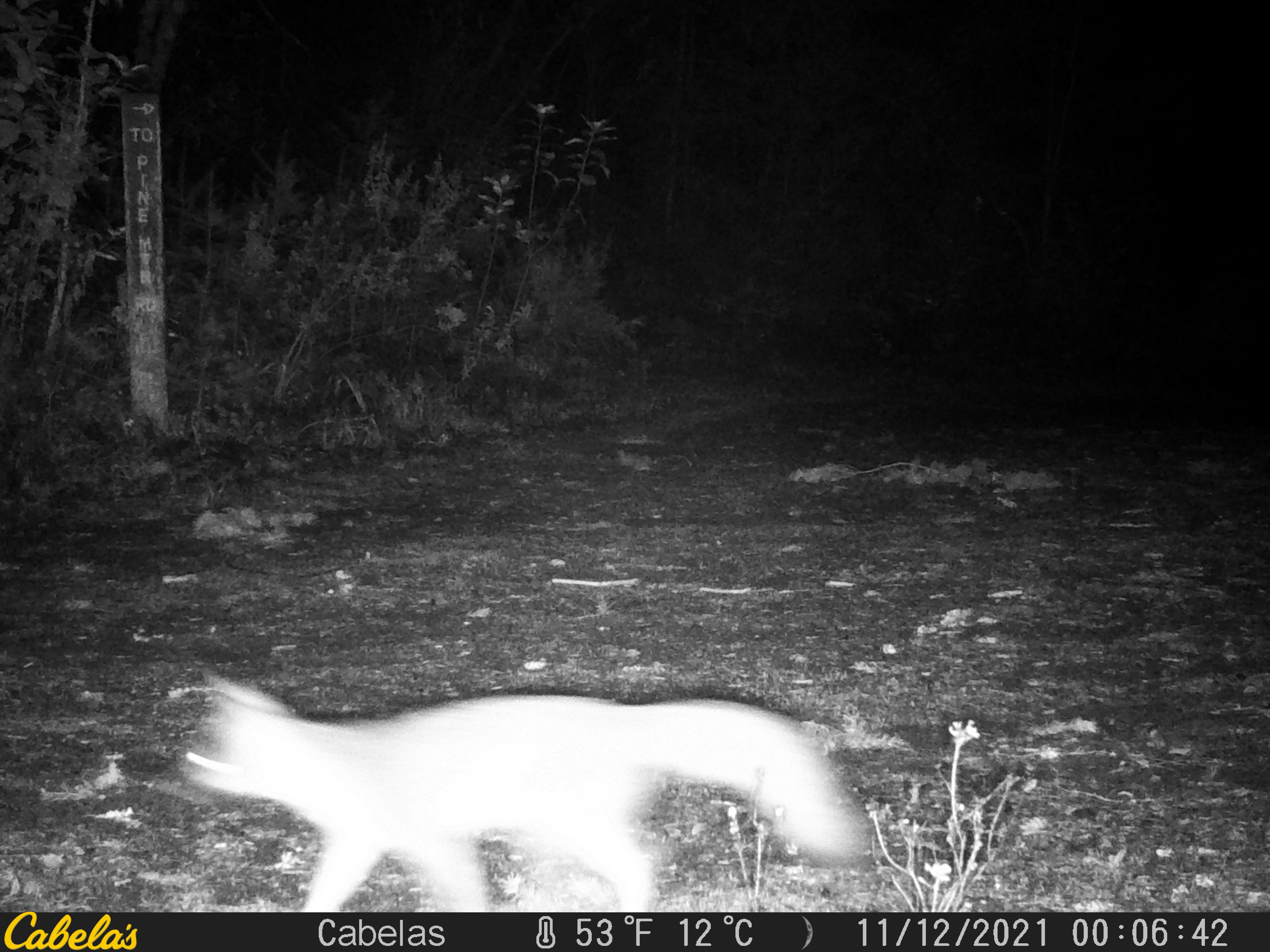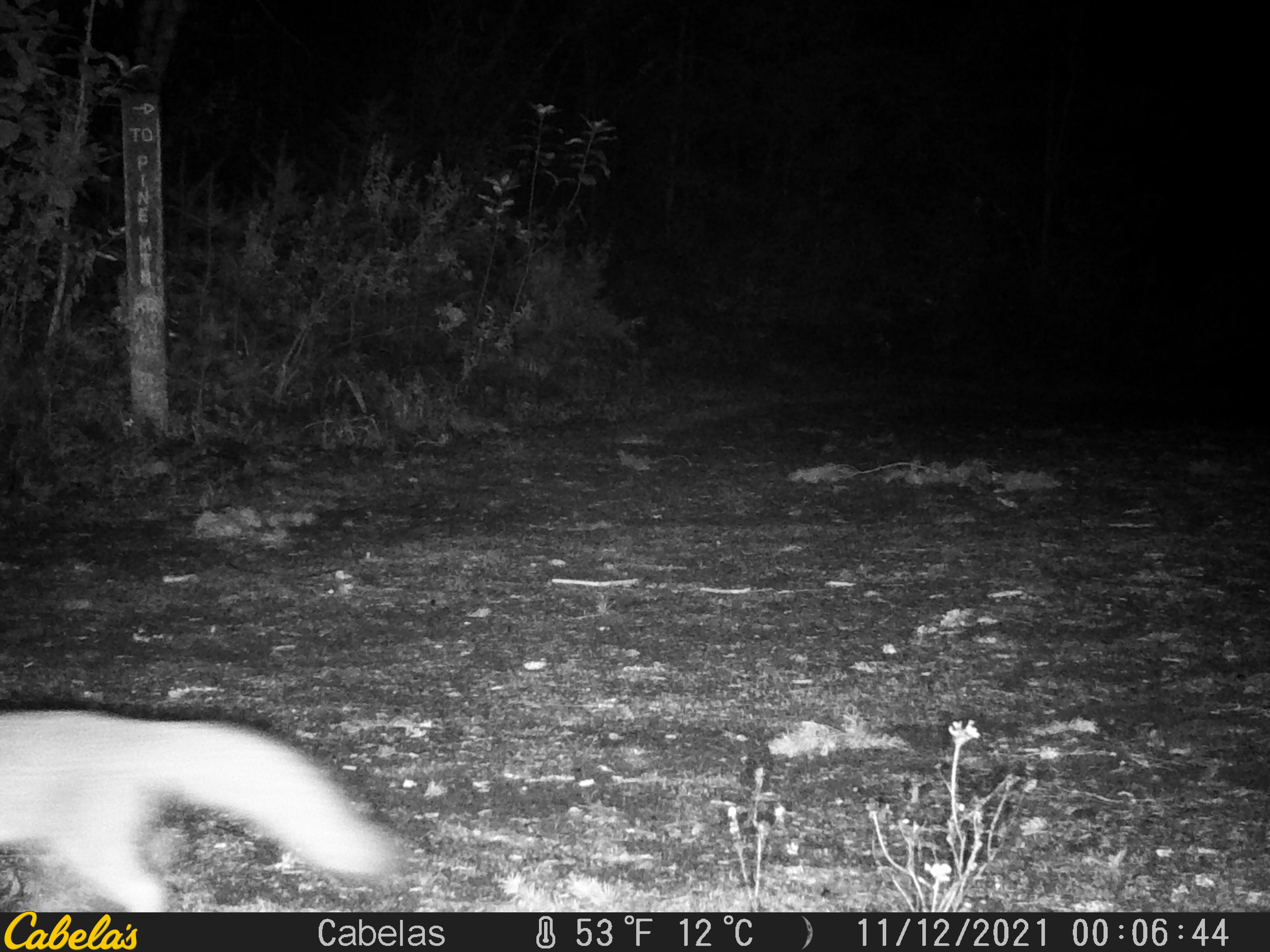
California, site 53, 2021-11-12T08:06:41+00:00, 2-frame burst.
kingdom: Animalia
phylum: Chordata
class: Mammalia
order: Carnivora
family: Canidae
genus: Urocyon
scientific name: Urocyon cinereoargenteus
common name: gray fox